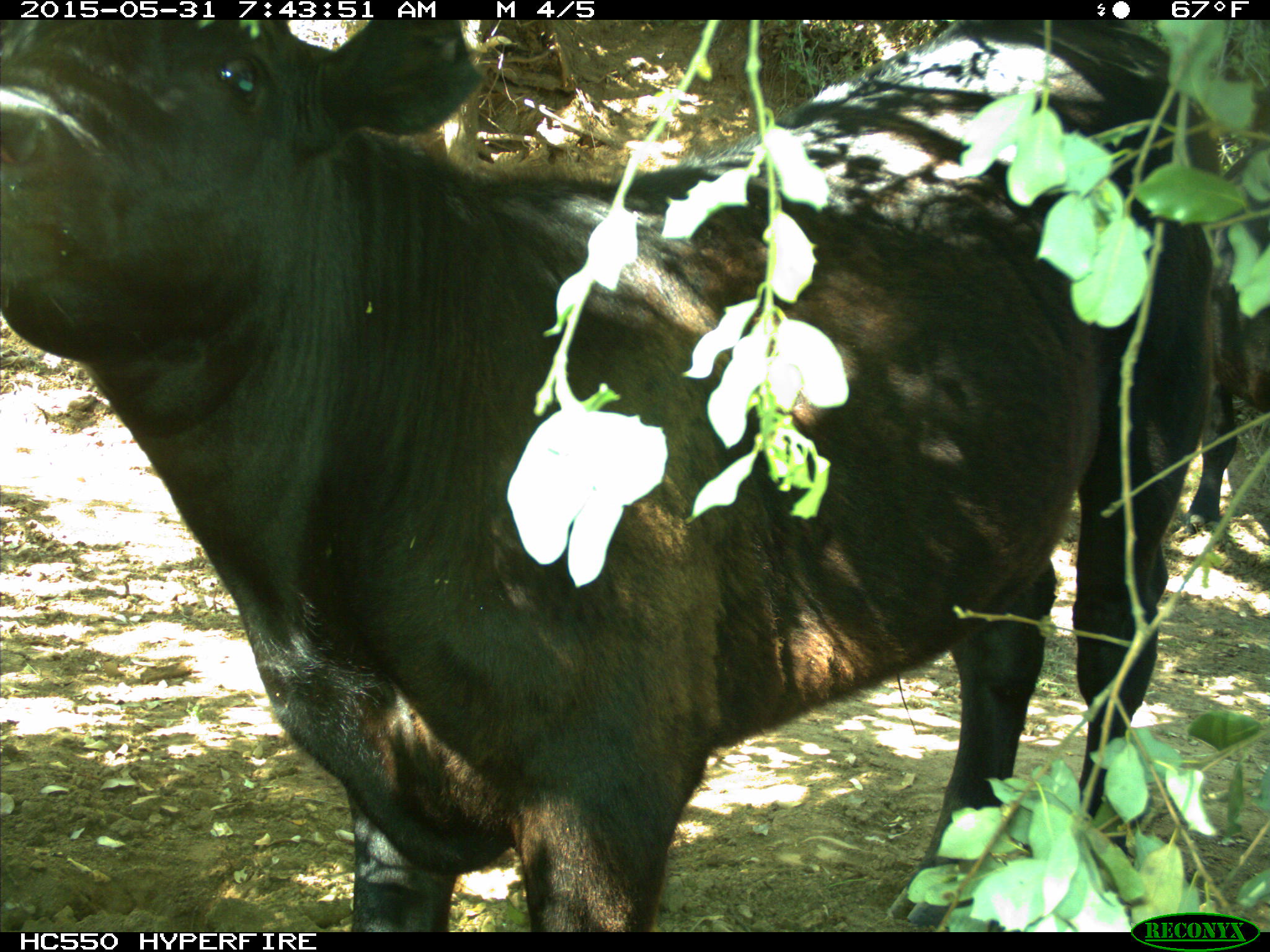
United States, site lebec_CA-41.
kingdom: Animalia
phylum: Chordata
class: Mammalia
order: Artiodactyla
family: Bovidae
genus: Bos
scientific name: Bos taurus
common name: domestic cow